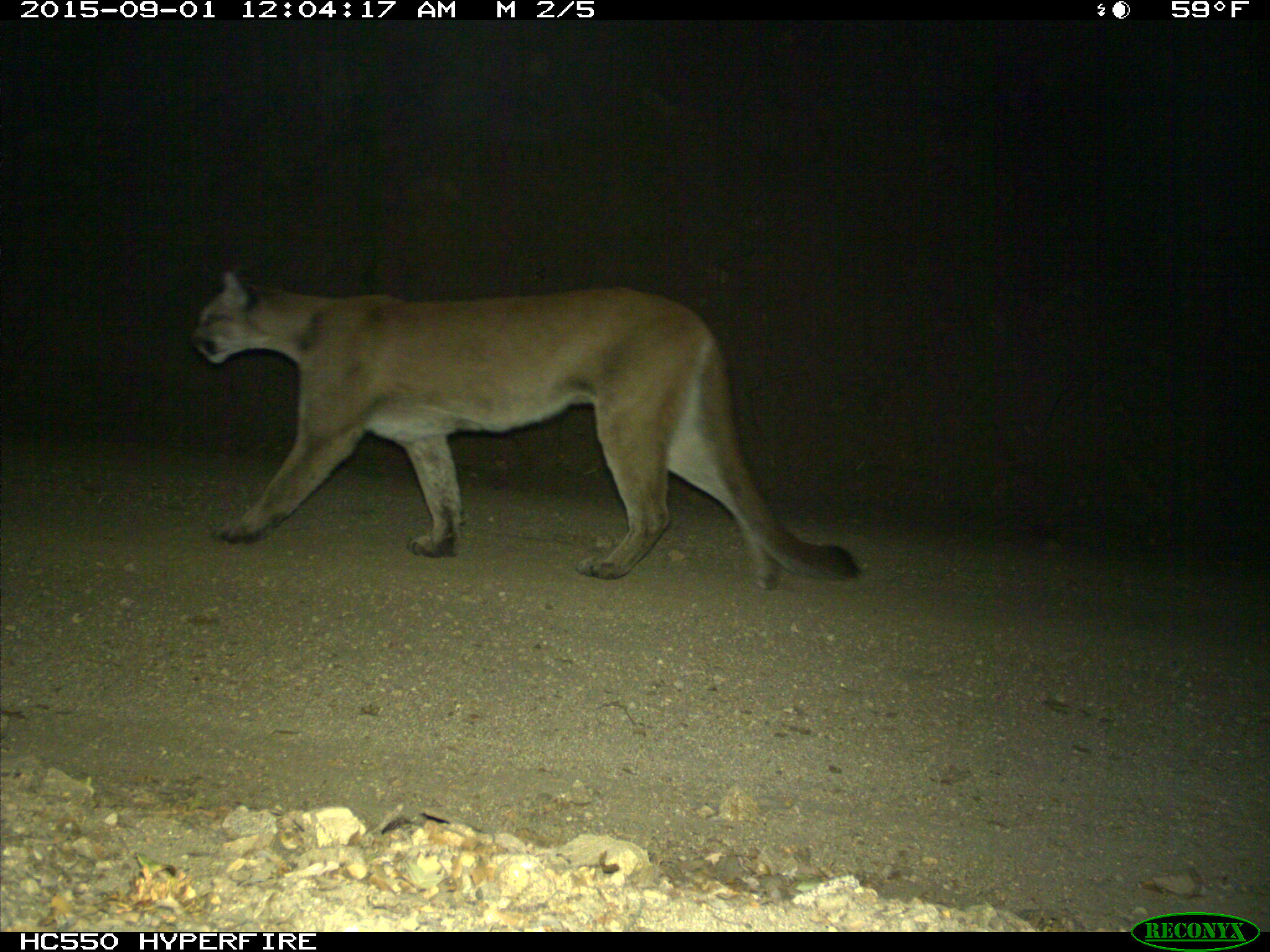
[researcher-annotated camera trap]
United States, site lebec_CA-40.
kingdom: Animalia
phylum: Chordata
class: Mammalia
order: Carnivora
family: Felidae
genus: Puma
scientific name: Puma concolor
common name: mountain lion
Puma concolor (mountain lion).